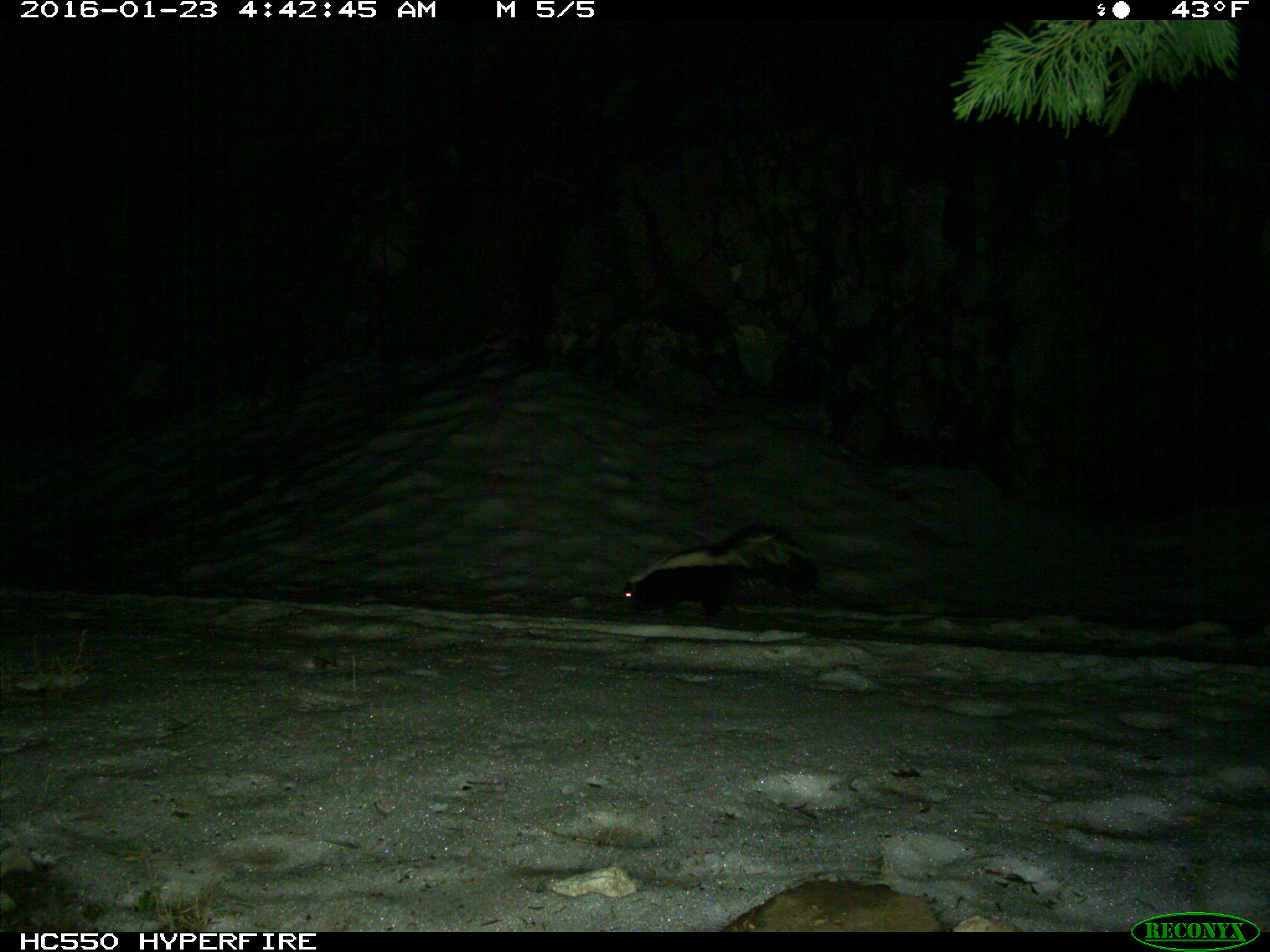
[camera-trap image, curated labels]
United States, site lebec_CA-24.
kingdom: Animalia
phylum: Chordata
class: Mammalia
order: Carnivora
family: Mephitidae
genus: Mephitis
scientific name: Mephitis mephitis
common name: striped skunk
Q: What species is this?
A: Mephitis mephitis (striped skunk).